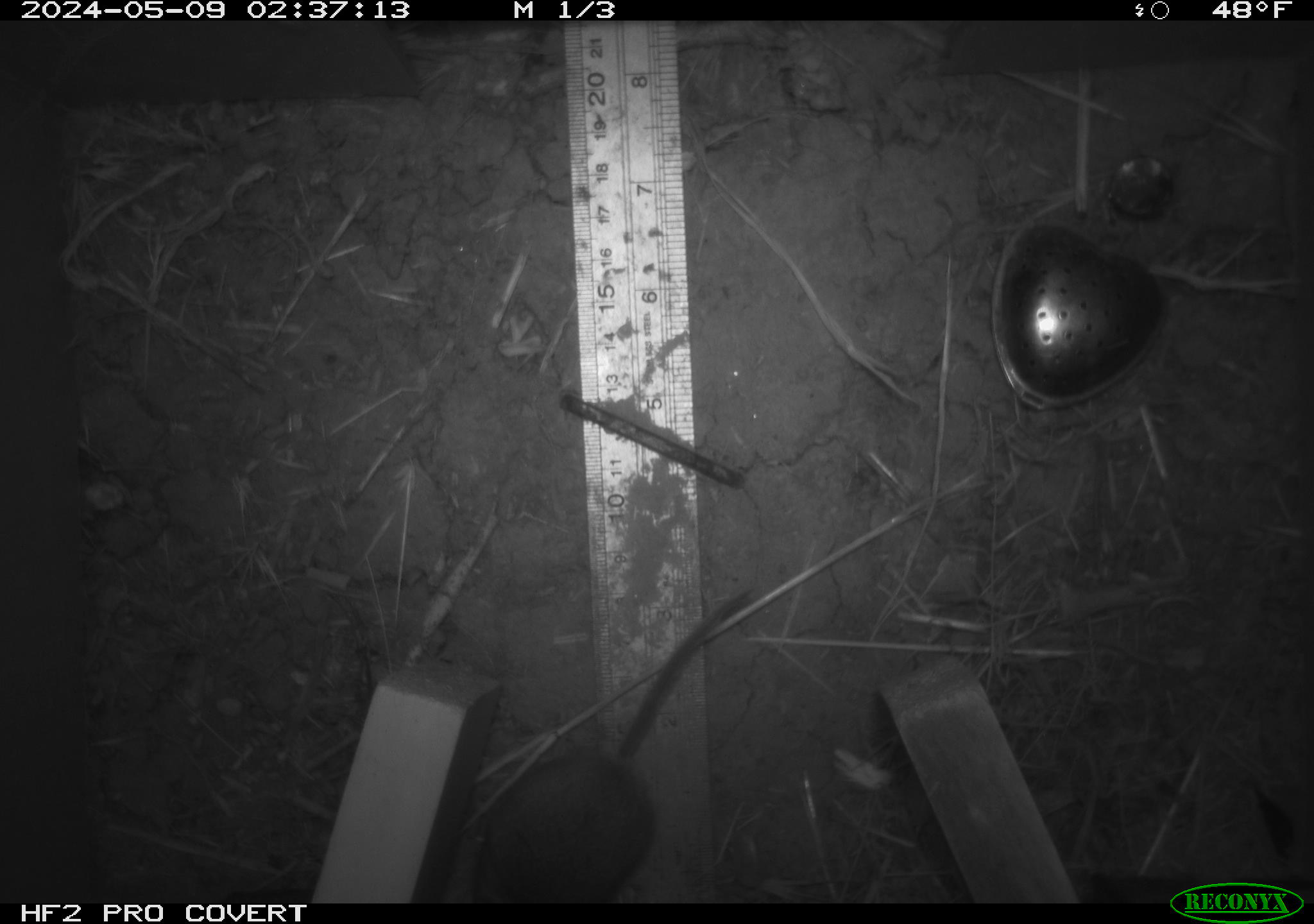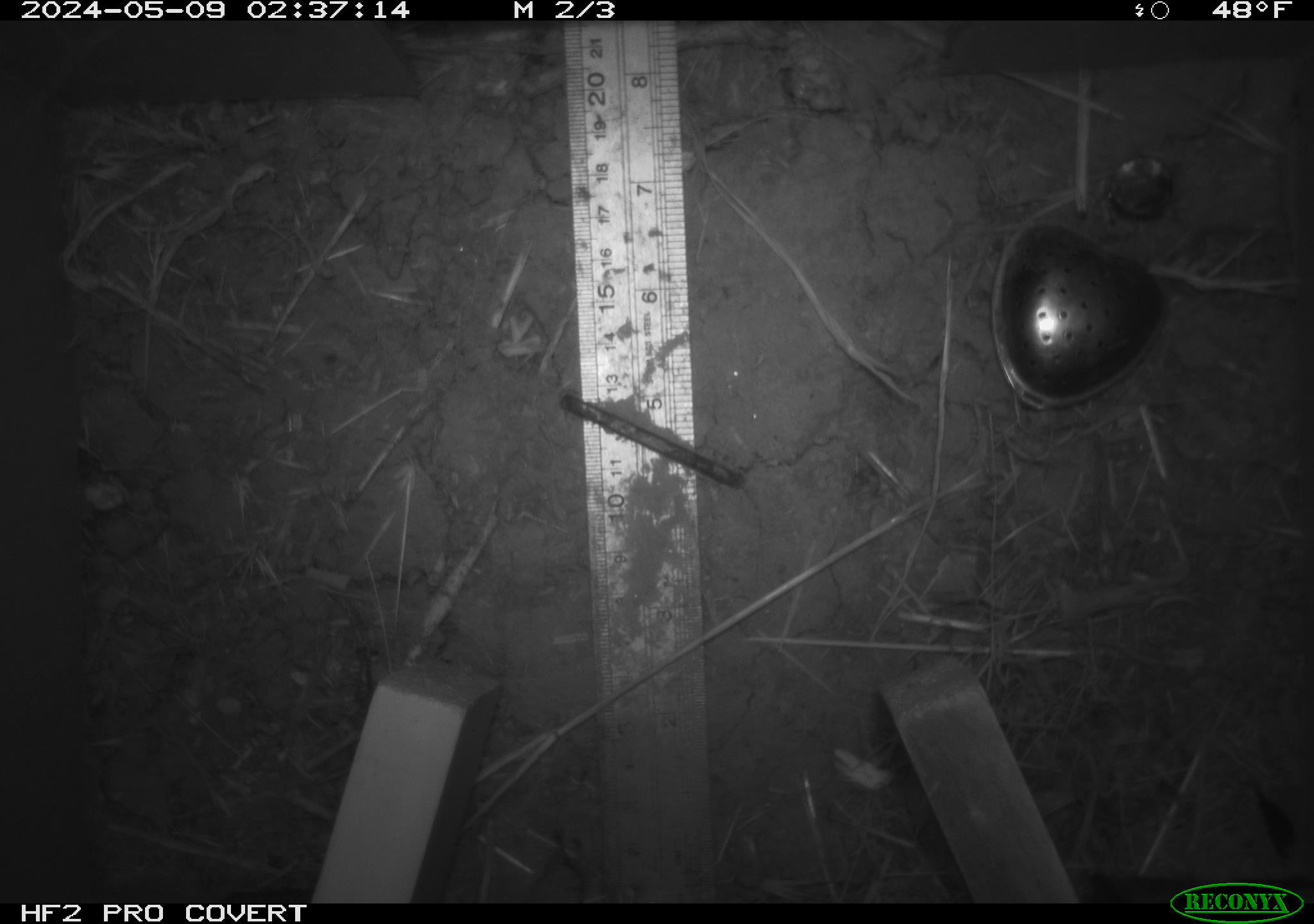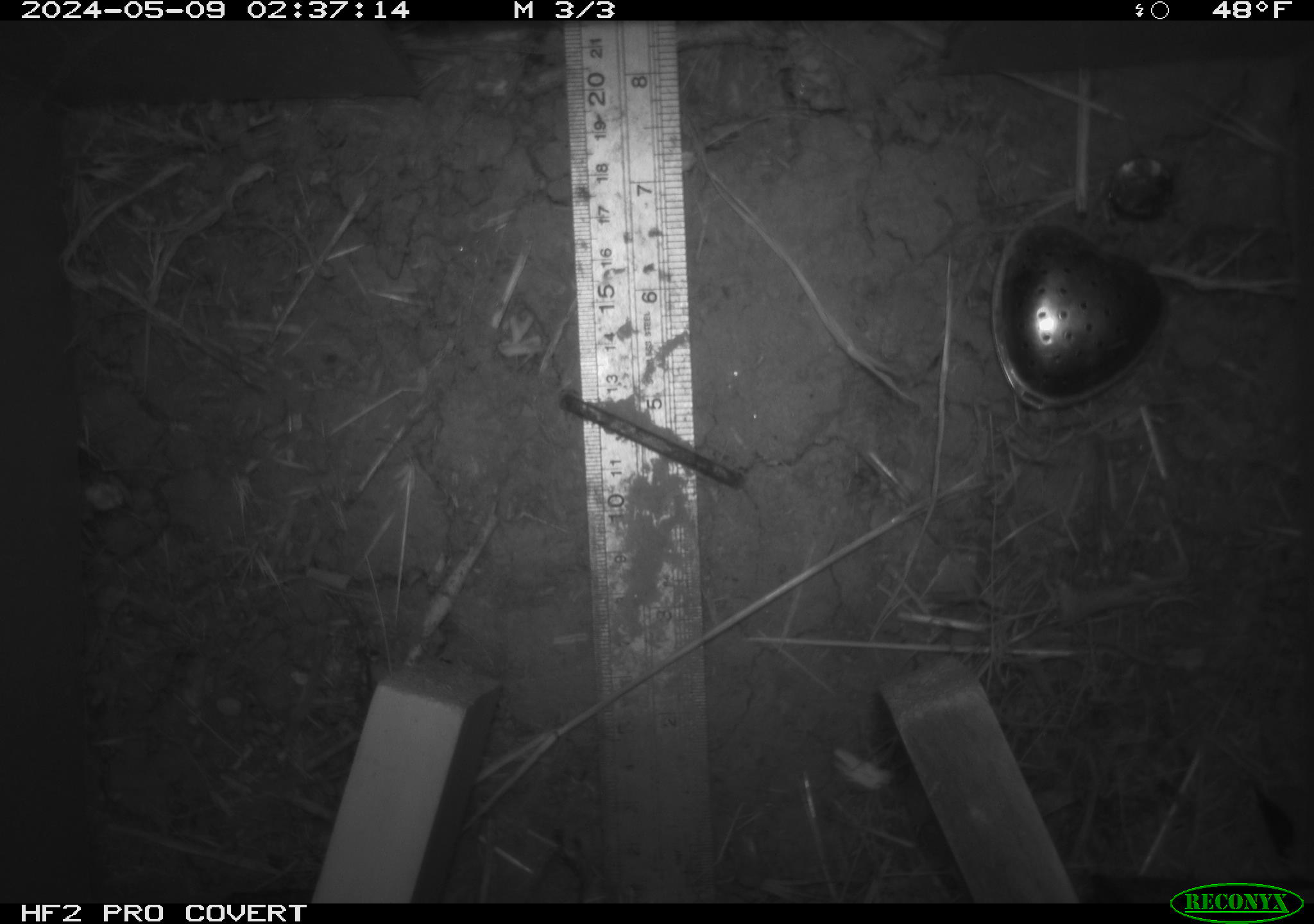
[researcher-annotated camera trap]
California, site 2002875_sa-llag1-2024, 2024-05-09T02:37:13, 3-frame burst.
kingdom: Animalia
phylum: Chordata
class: Mammalia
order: Rodentia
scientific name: Rodentia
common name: mouse species